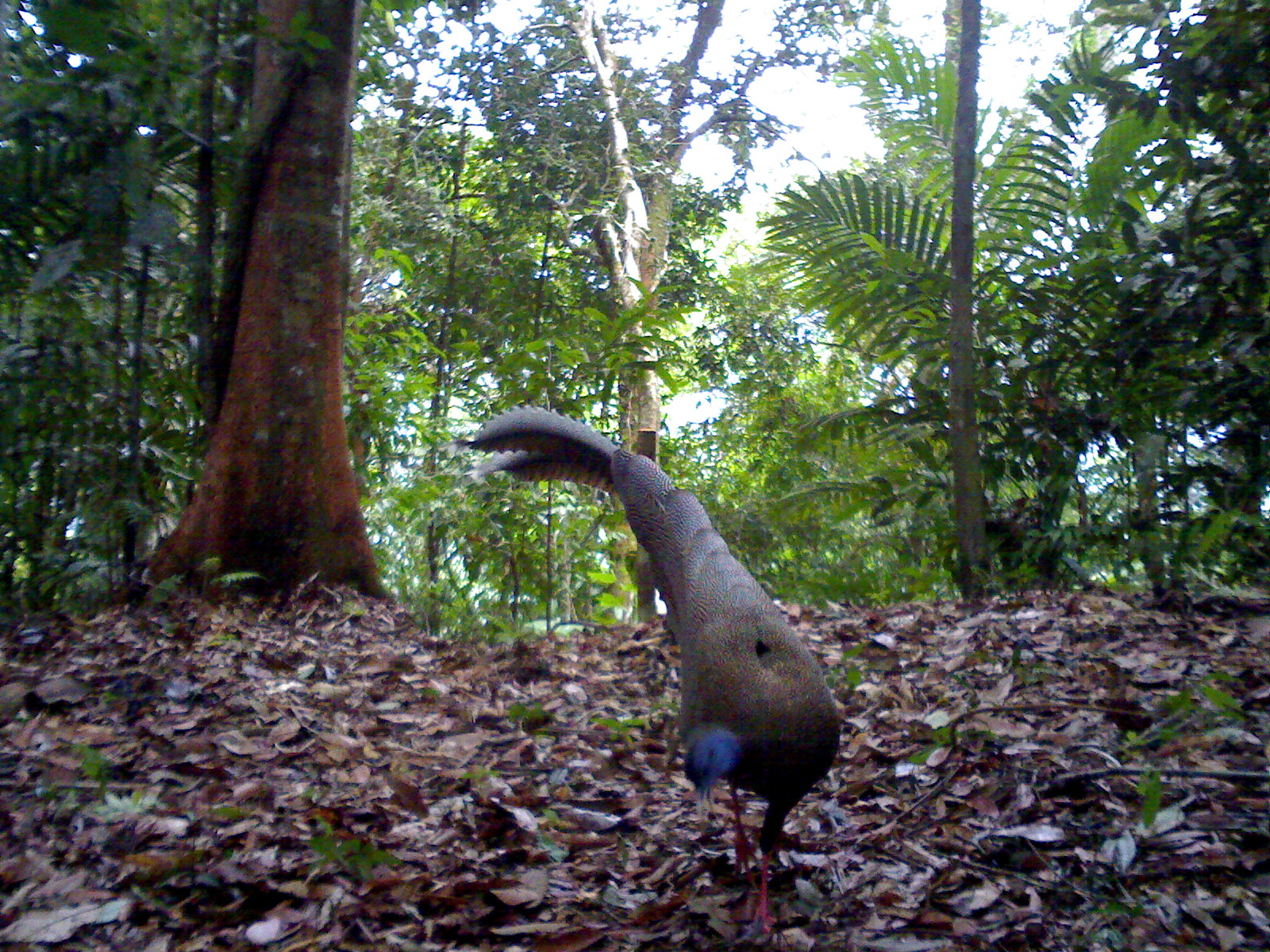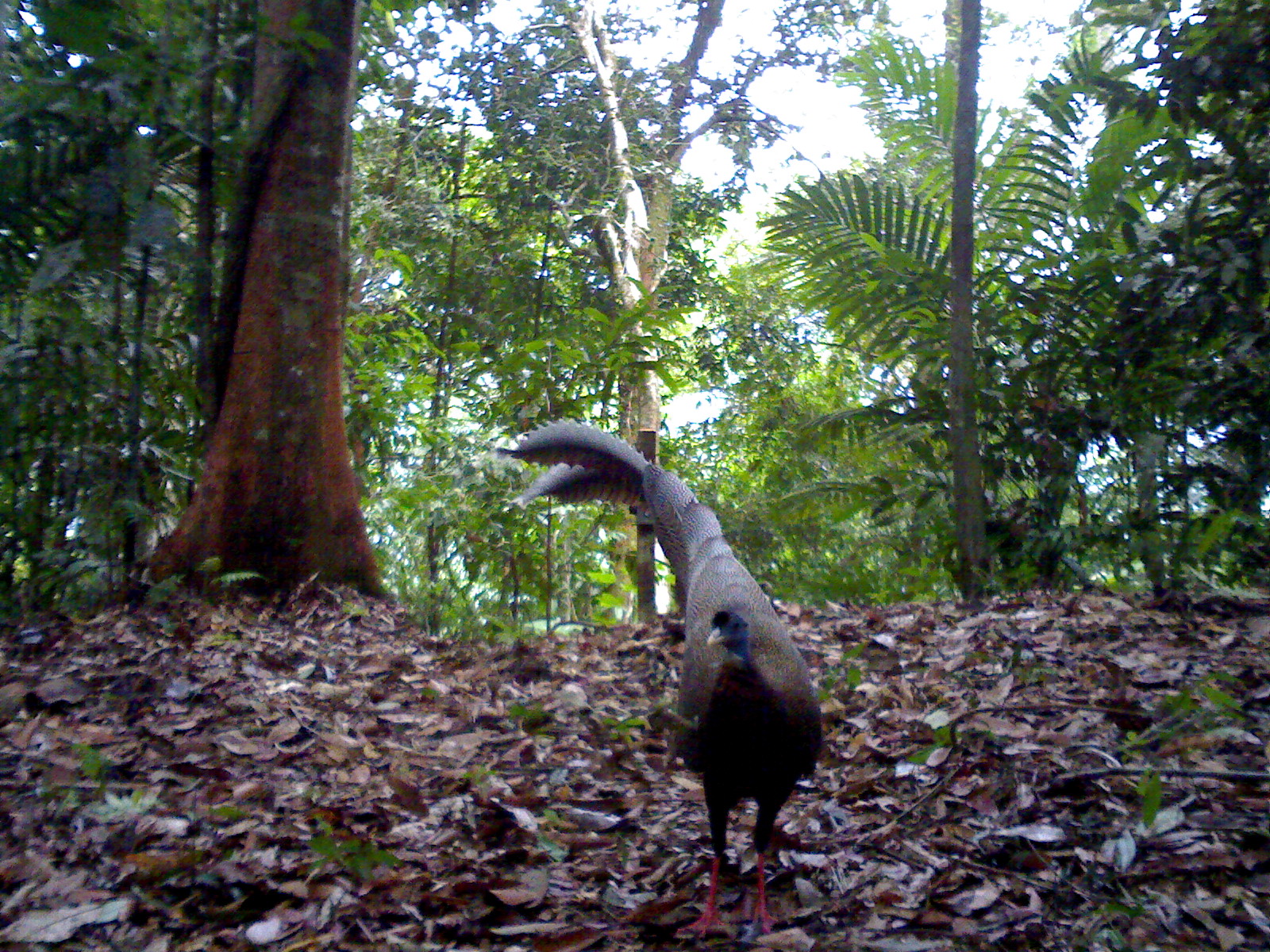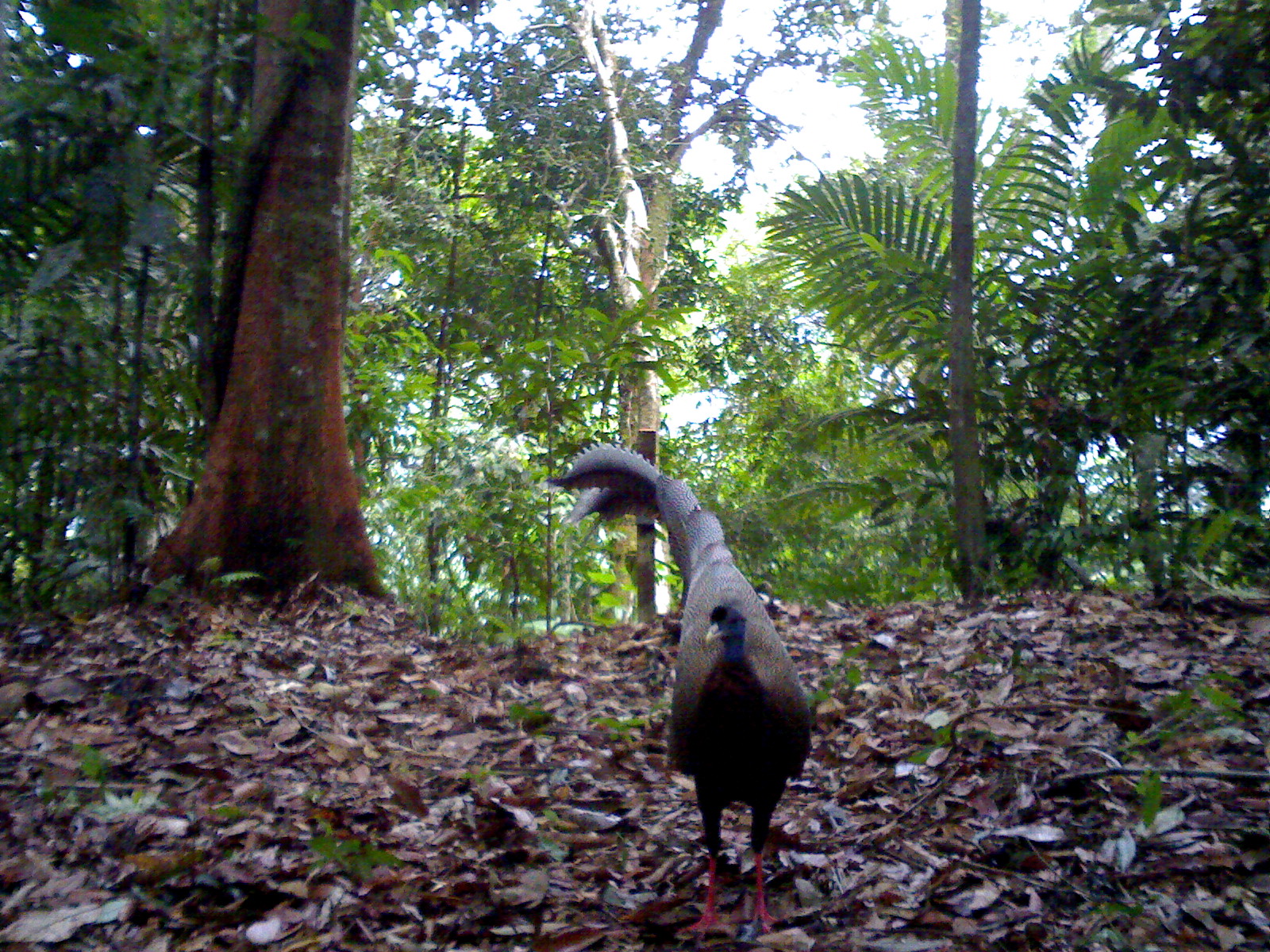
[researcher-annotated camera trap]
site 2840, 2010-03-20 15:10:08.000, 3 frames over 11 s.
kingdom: Animalia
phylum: Chordata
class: Aves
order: Galliformes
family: Phasianidae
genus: Argusianus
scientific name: Argusianus argus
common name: great argus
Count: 1.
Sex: female.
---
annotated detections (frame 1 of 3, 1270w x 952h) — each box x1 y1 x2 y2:
argusianus argus: 436 404 841 938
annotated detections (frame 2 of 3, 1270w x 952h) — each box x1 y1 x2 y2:
argusianus argus: 492 421 823 940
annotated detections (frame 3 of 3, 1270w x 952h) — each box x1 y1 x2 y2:
argusianus argus: 550 438 813 931